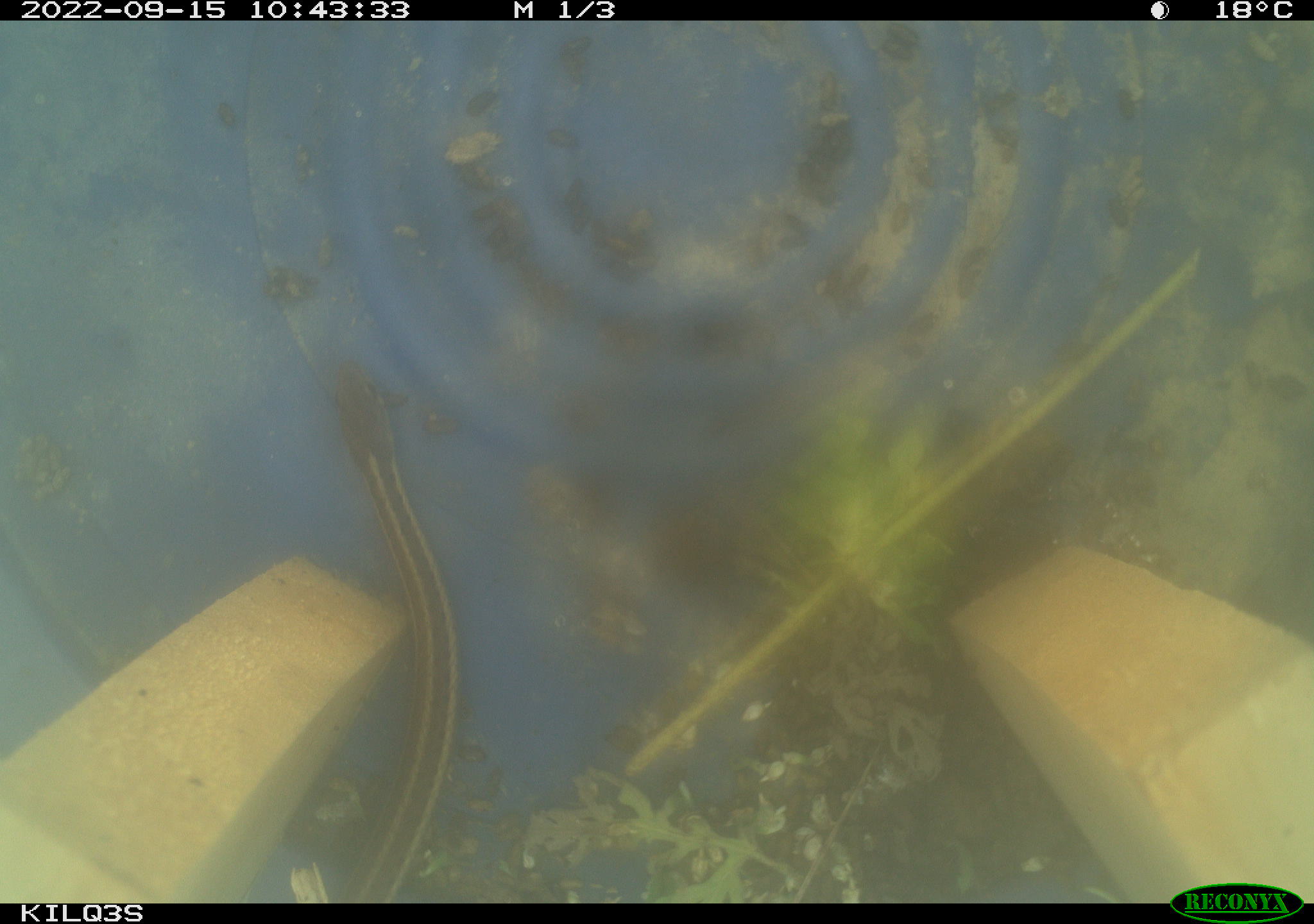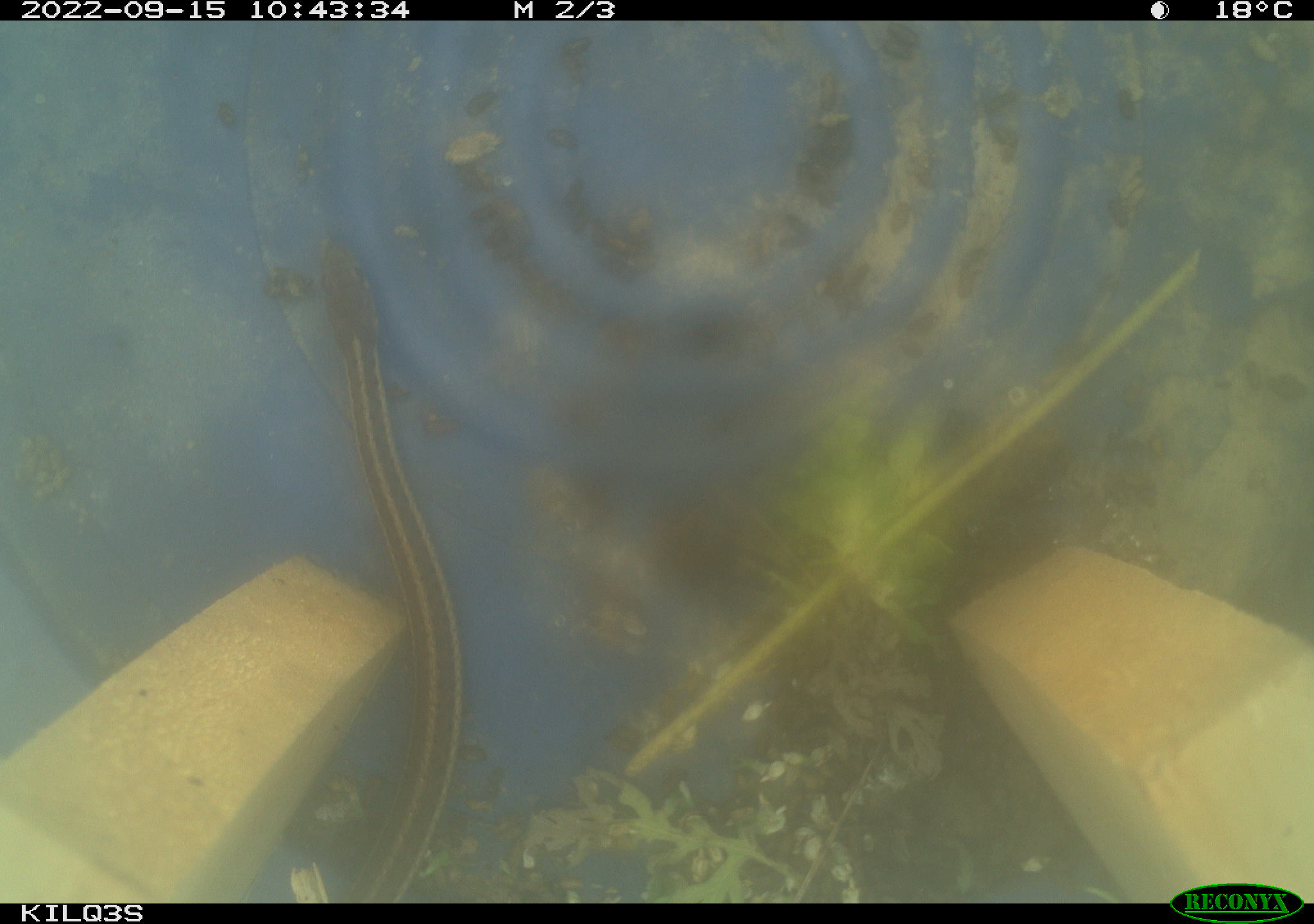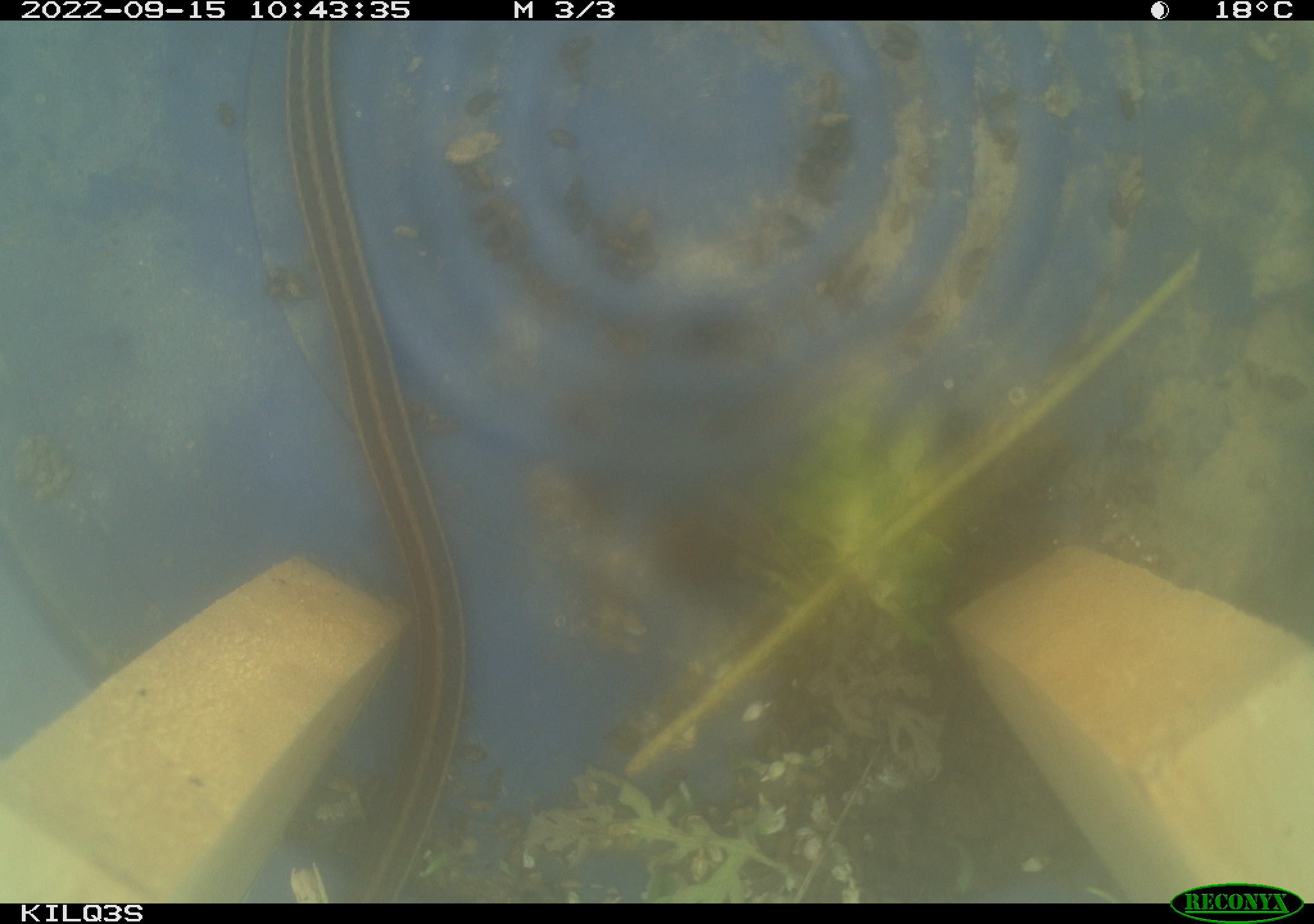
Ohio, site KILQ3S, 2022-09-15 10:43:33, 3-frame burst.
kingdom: Animalia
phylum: Chordata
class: Reptilia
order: Squamata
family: Colubridae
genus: Thamnophis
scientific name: Thamnophis sirtalis sirtalis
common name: eastern gartersnake